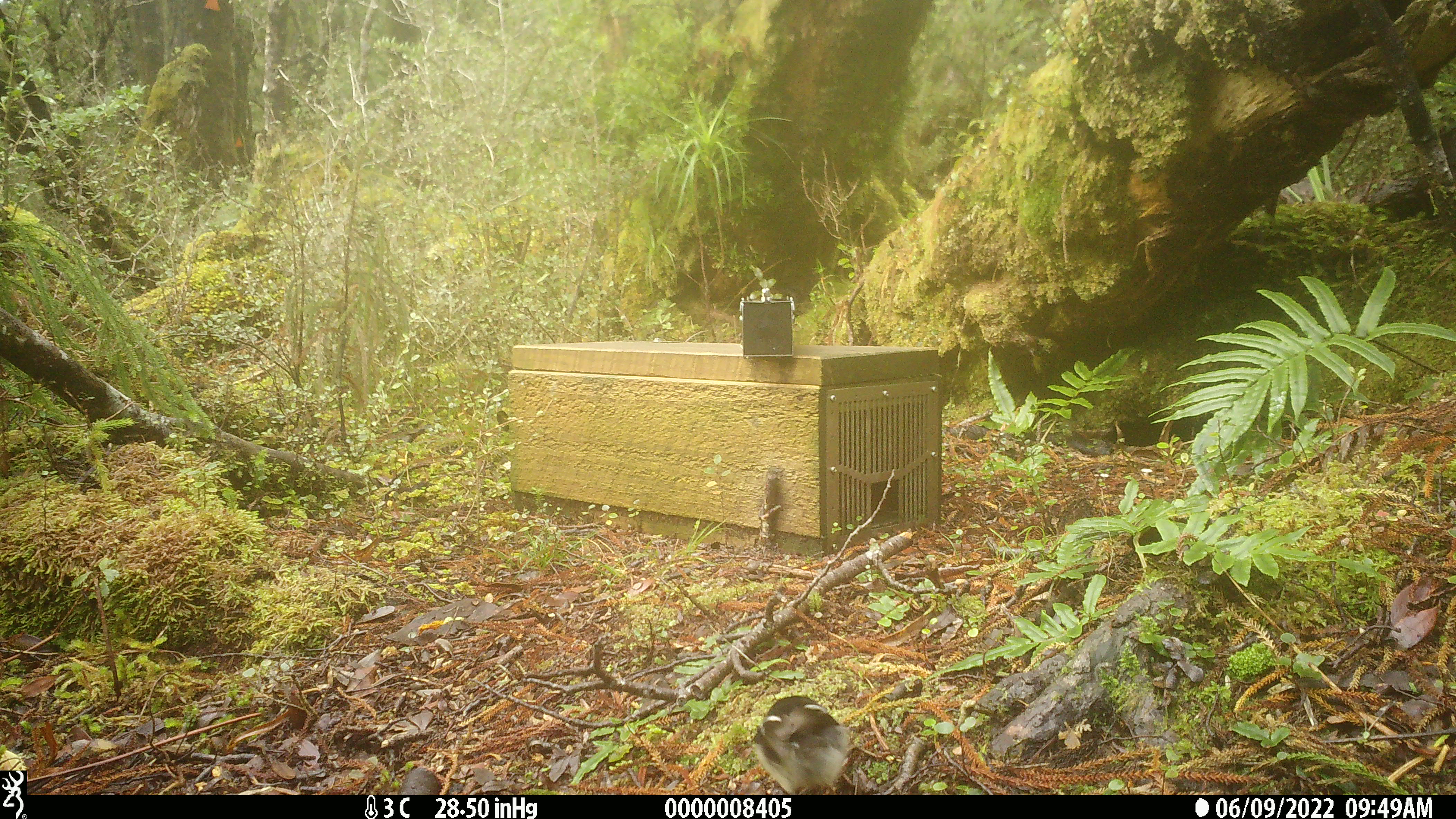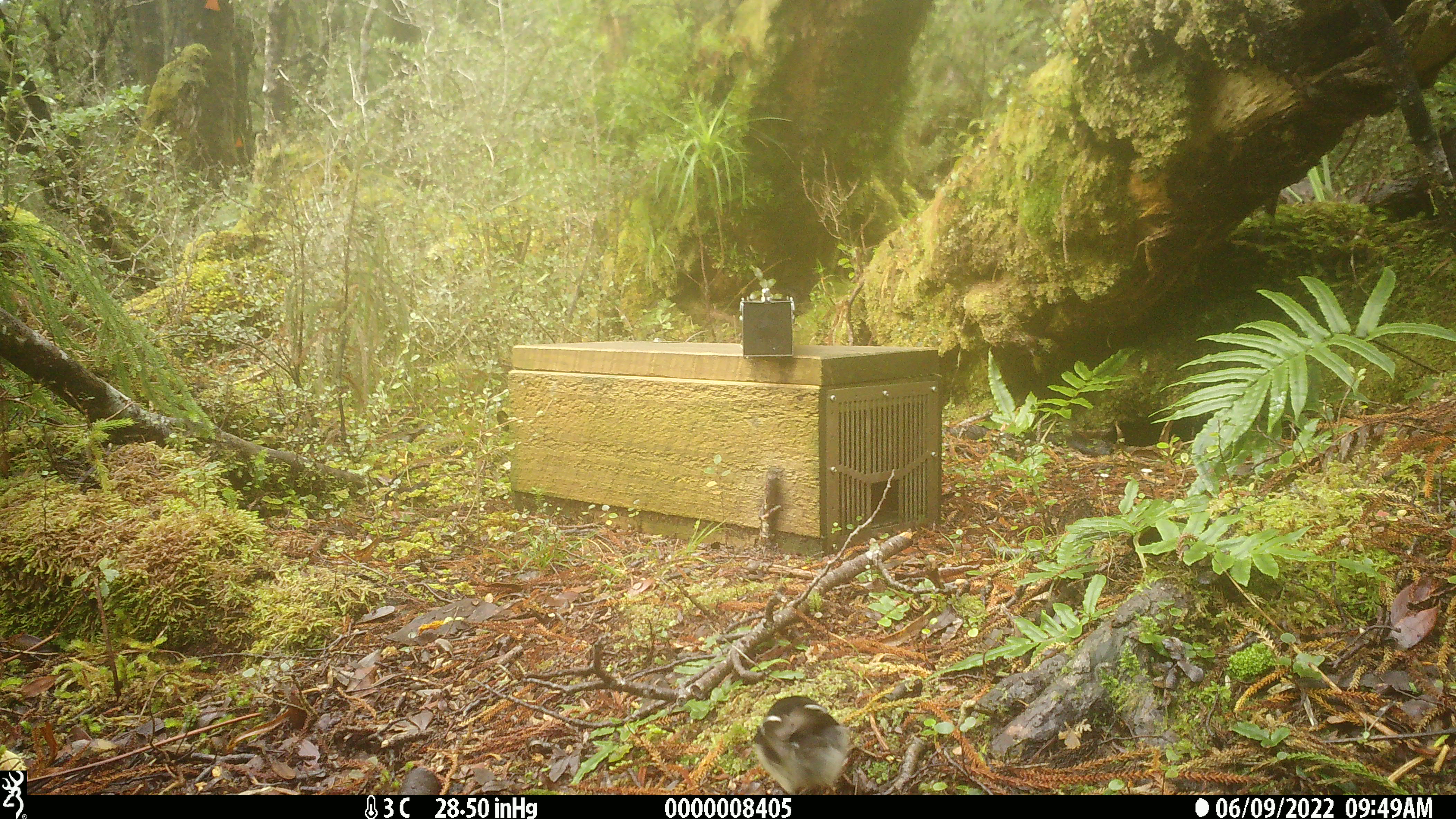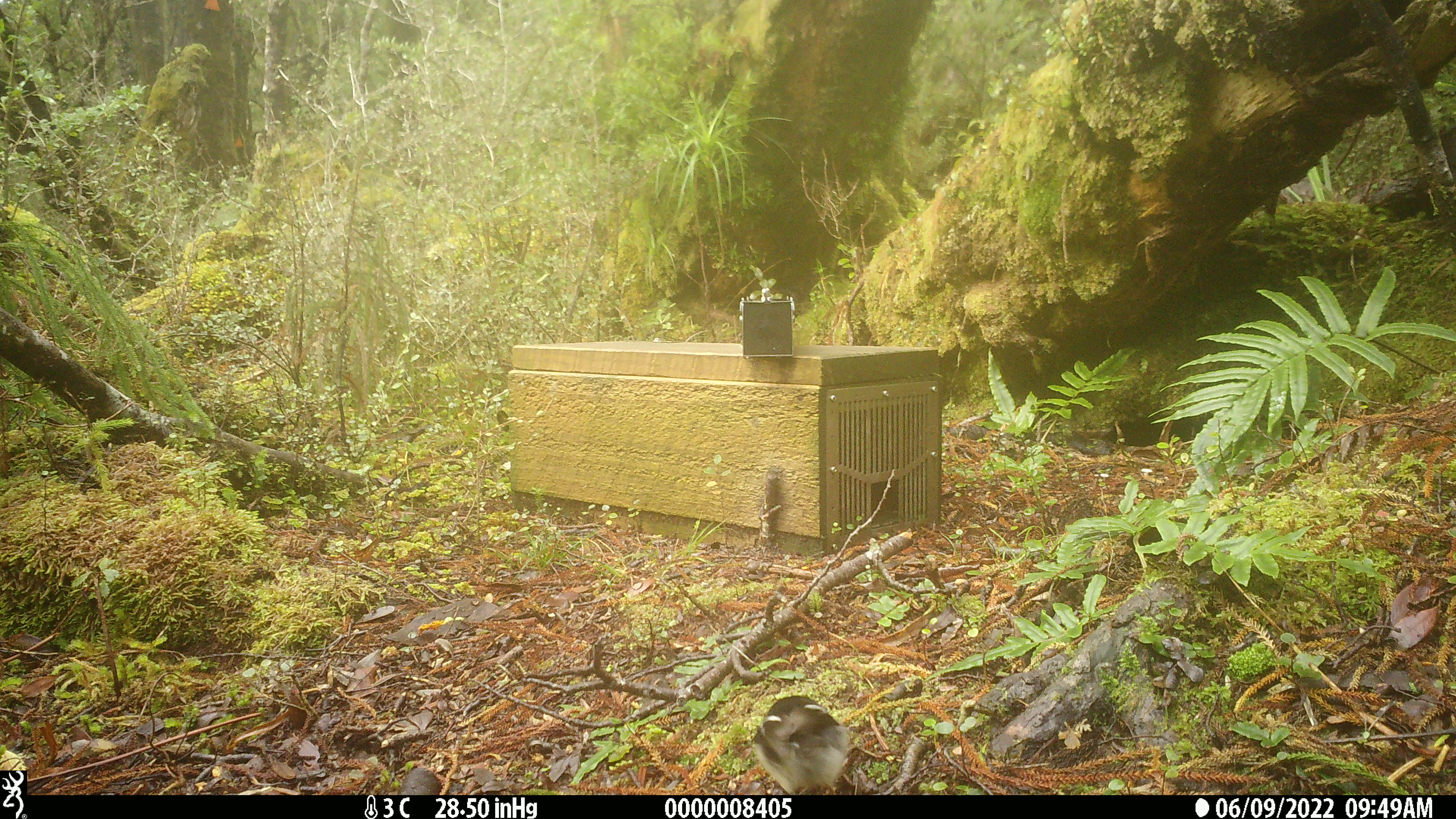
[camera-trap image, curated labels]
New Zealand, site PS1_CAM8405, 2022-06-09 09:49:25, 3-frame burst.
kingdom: Animalia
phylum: Chordata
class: Aves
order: Passeriformes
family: Petroicidae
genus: Petroica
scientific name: Petroica macrocephala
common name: tomtit